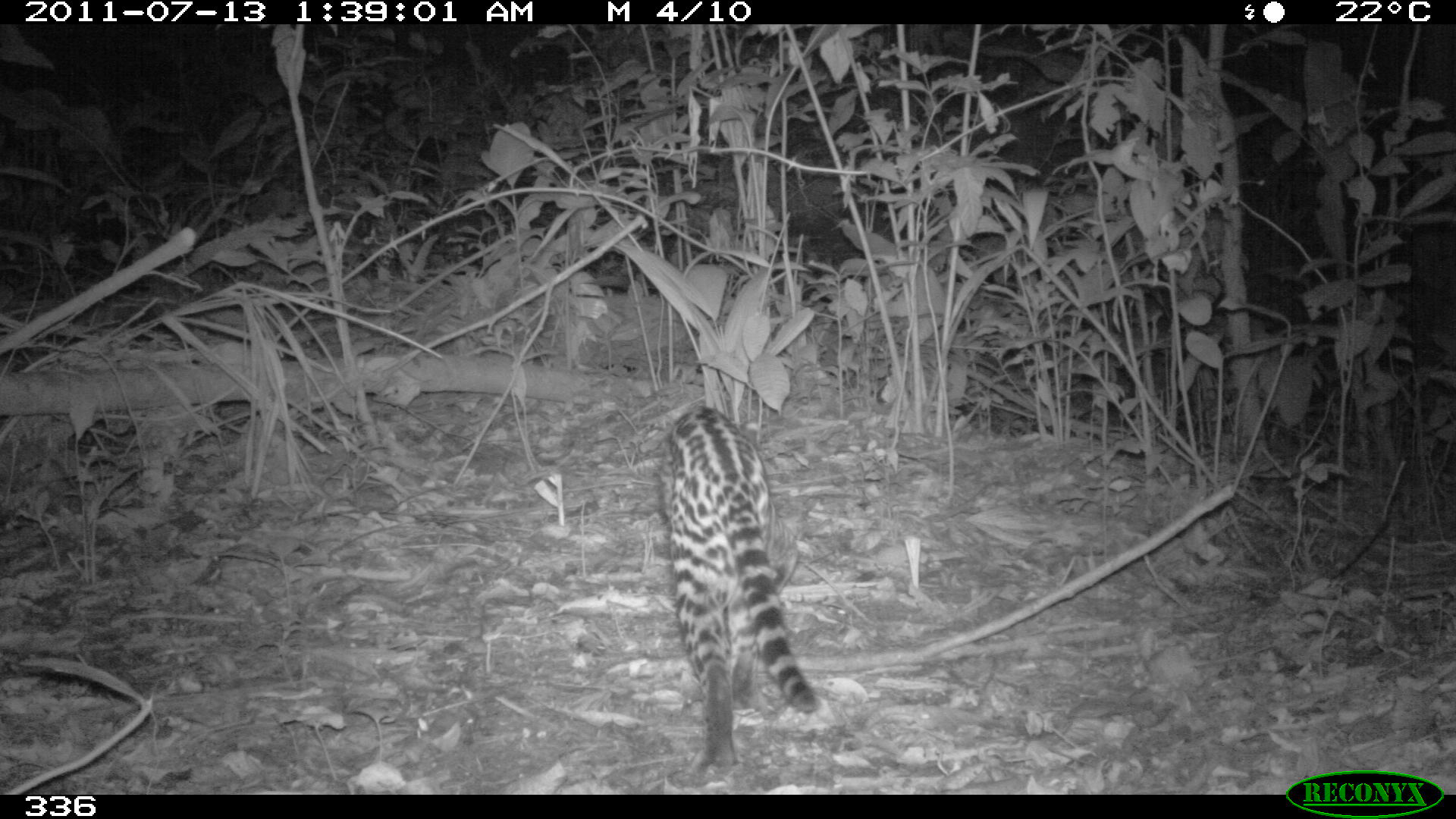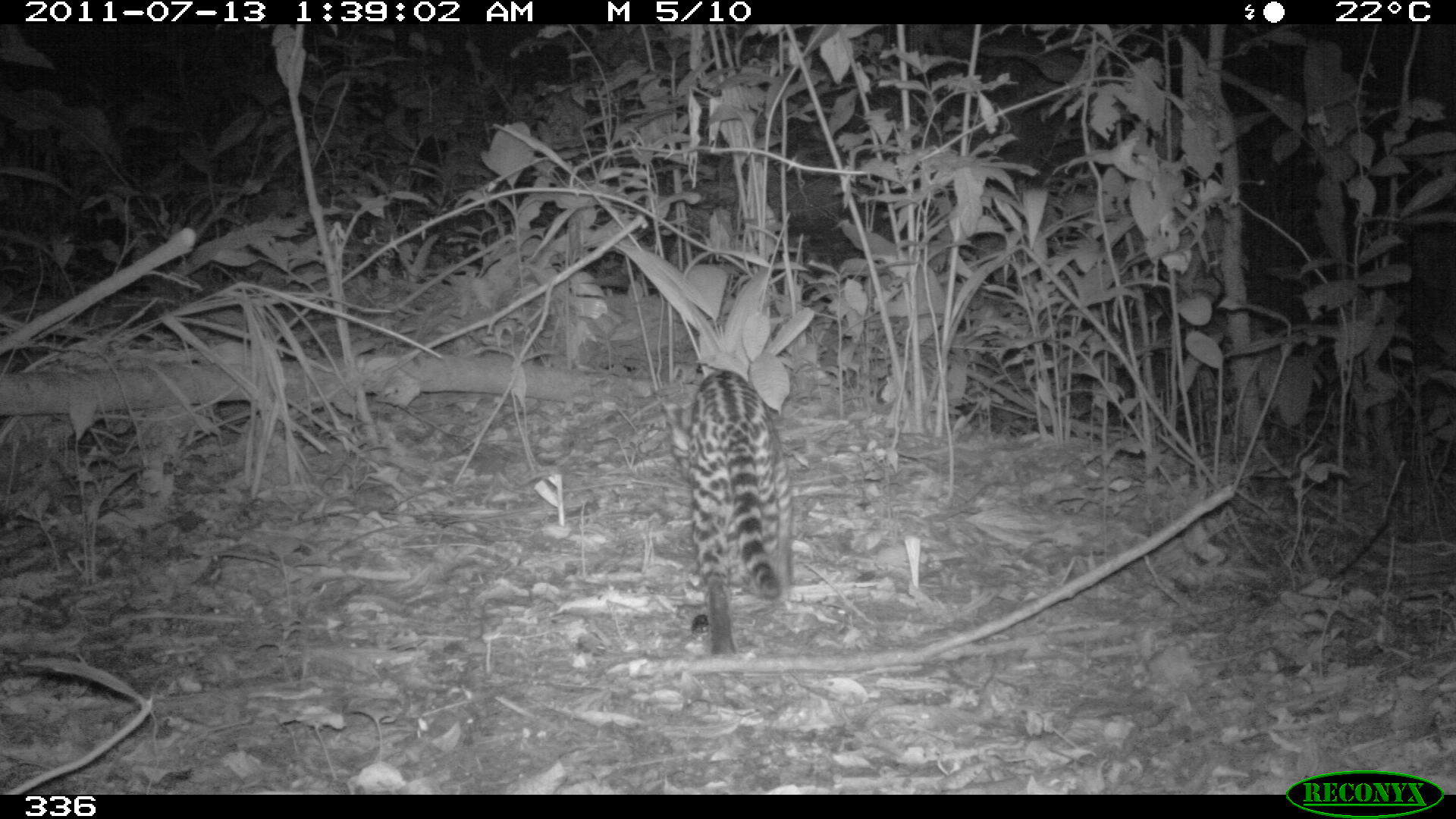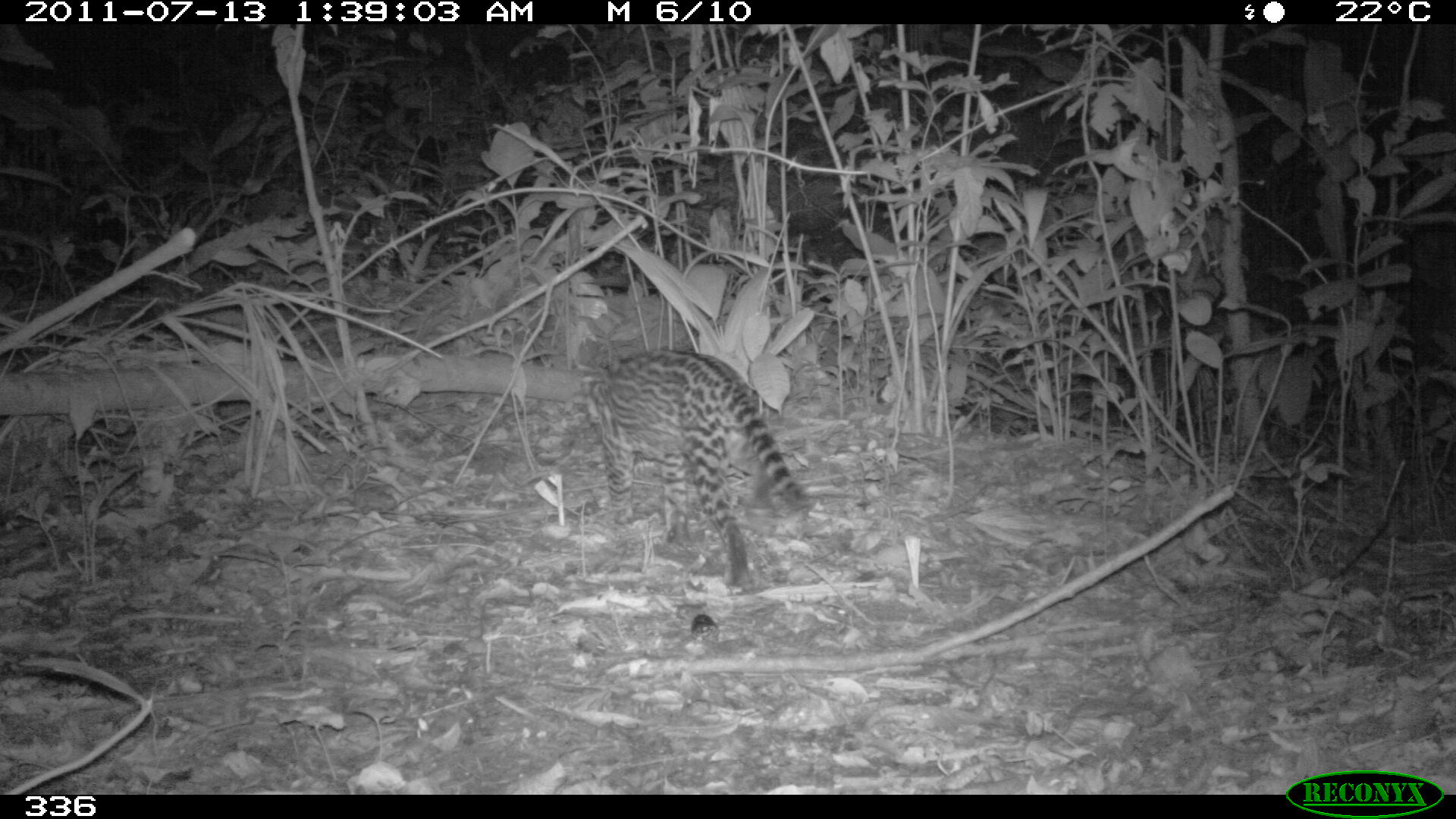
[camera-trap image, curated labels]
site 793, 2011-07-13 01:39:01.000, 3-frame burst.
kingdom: Animalia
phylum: Chordata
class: Mammalia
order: Carnivora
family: Felidae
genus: Leopardus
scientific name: Leopardus pardalis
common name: ocelot